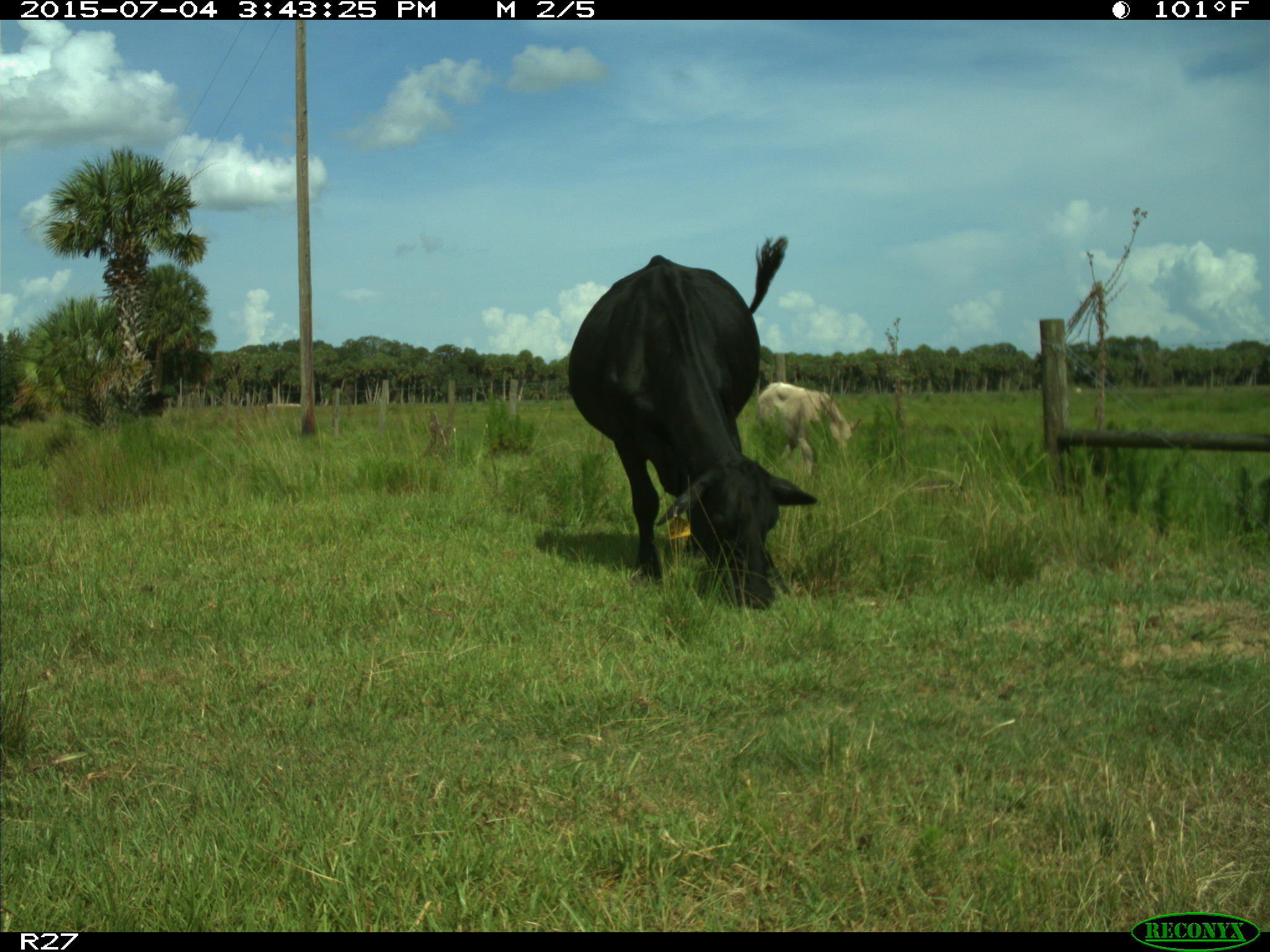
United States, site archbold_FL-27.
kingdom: Animalia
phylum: Chordata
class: Mammalia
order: Artiodactyla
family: Bovidae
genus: Bos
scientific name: Bos taurus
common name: domestic cow